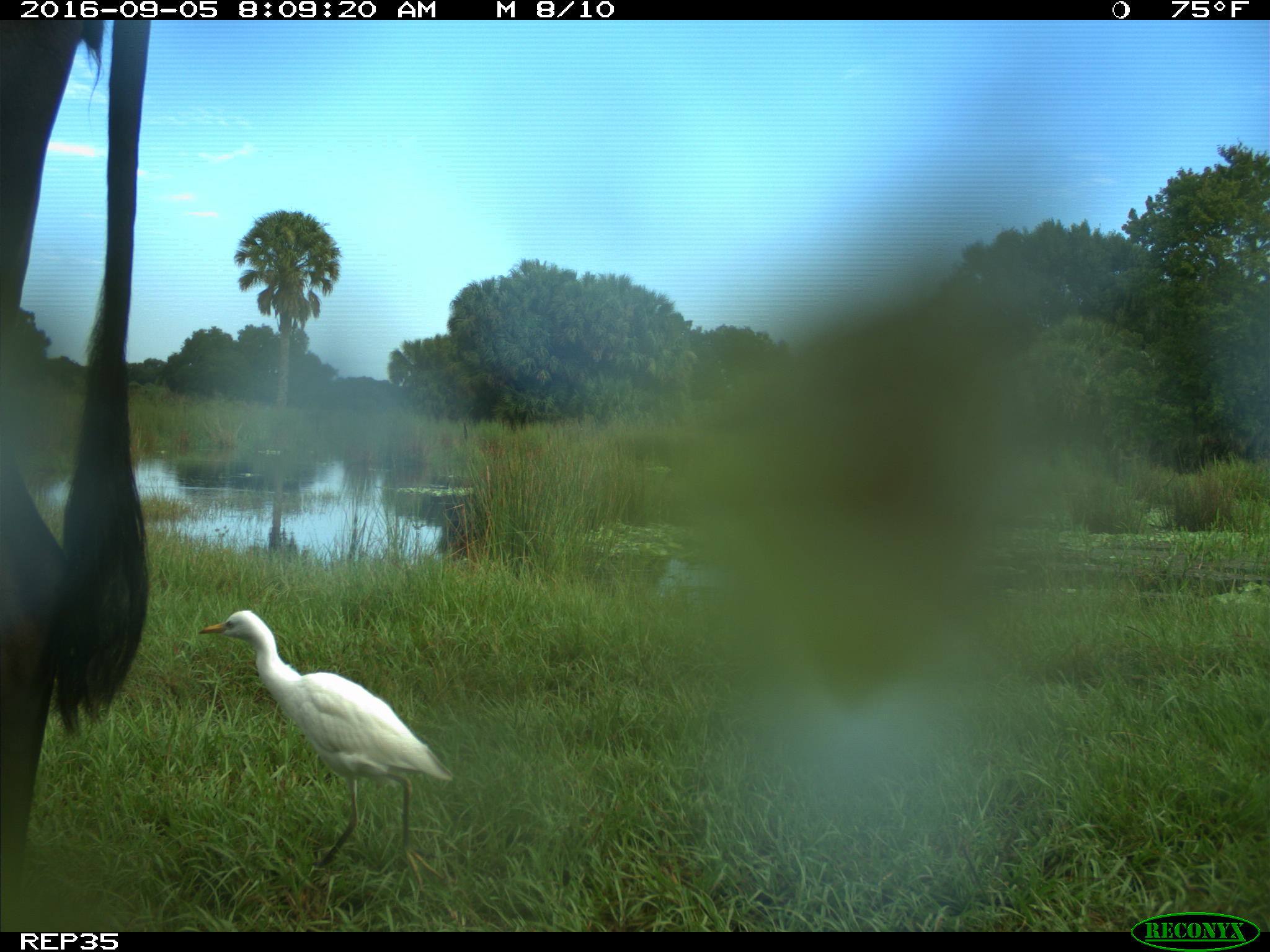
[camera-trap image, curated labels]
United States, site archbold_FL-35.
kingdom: Animalia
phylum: Chordata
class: Mammalia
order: Artiodactyla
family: Bovidae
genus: Bos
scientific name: Bos taurus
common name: domestic cow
Bos taurus (domestic cow).